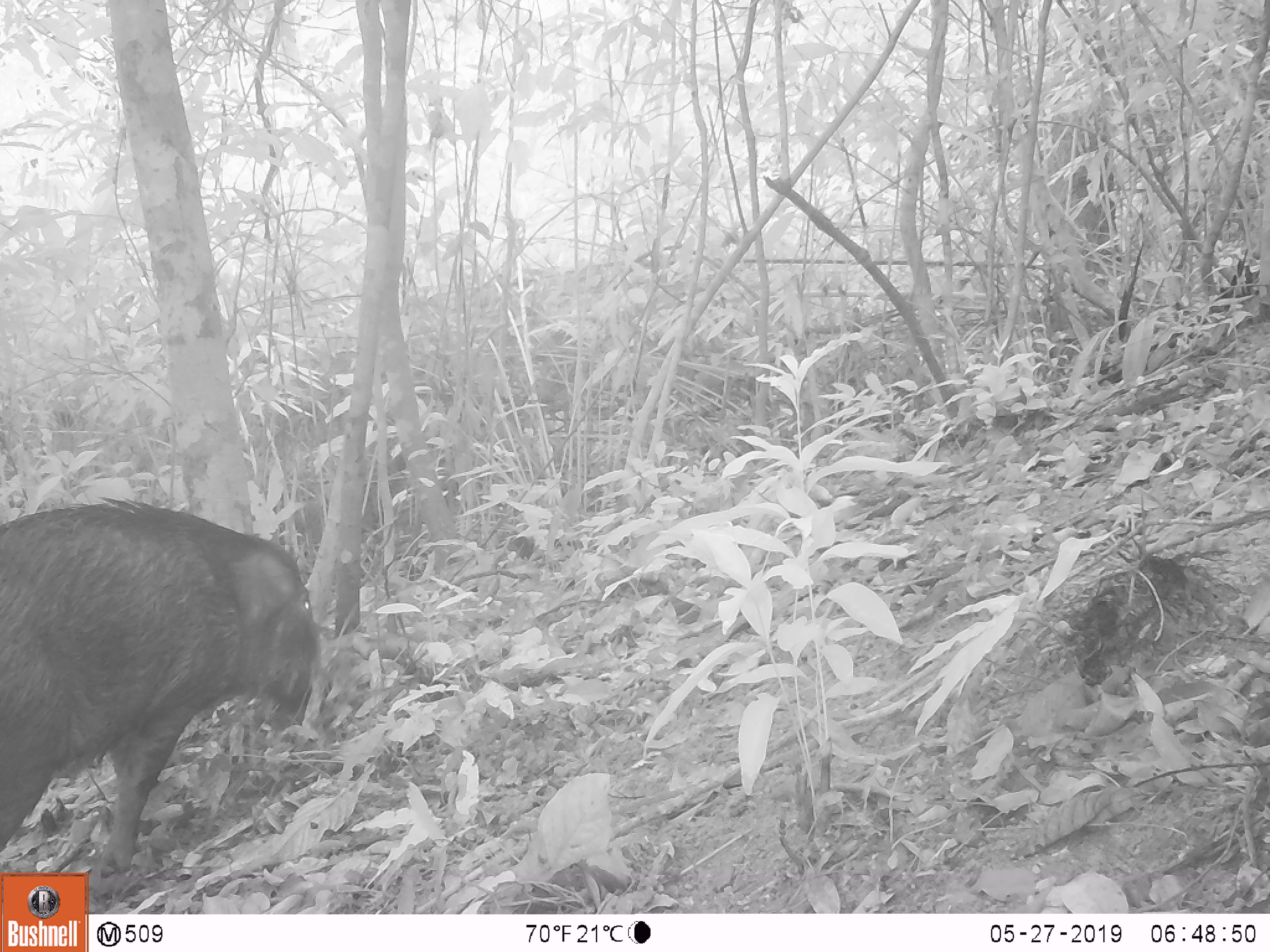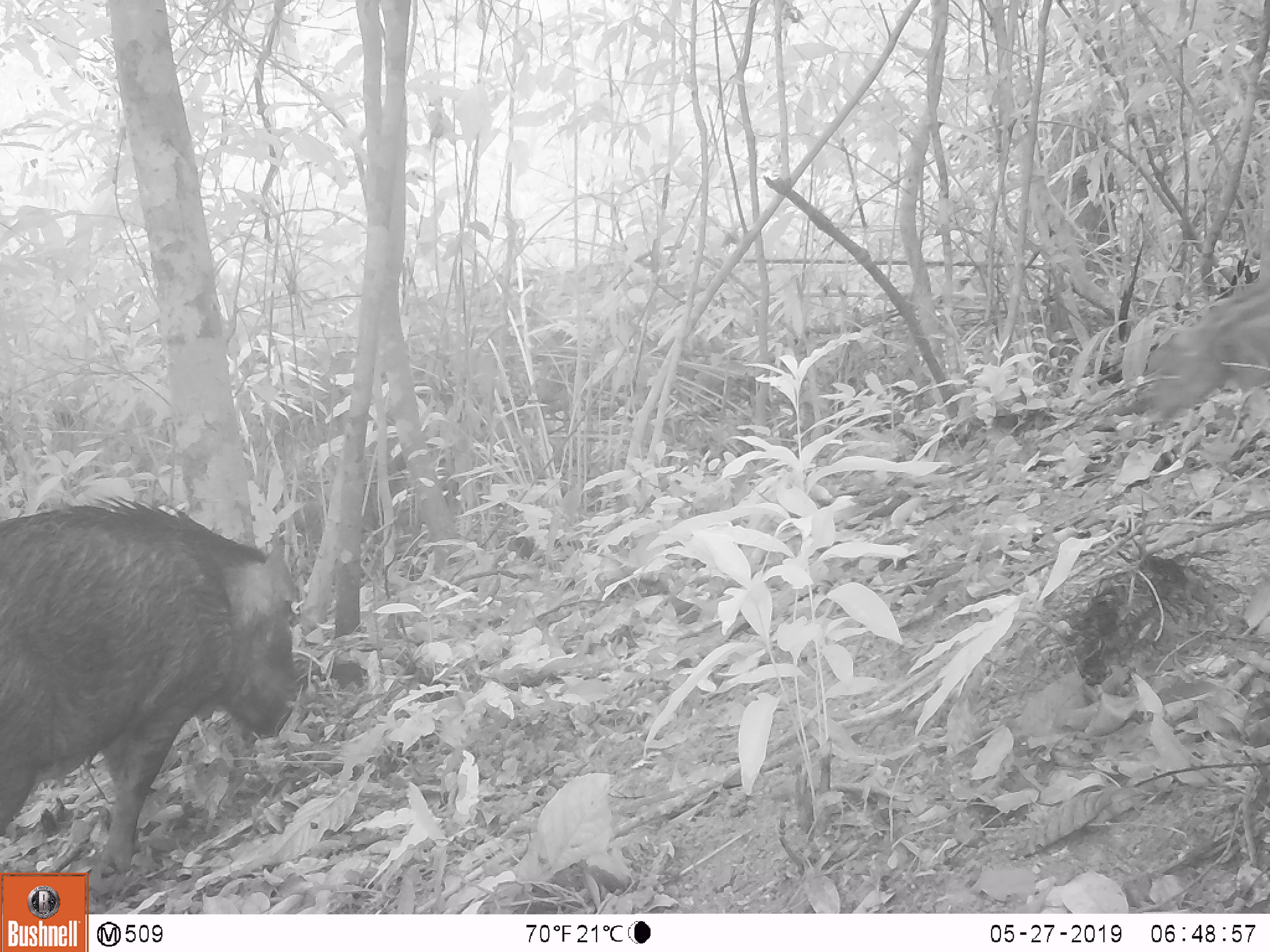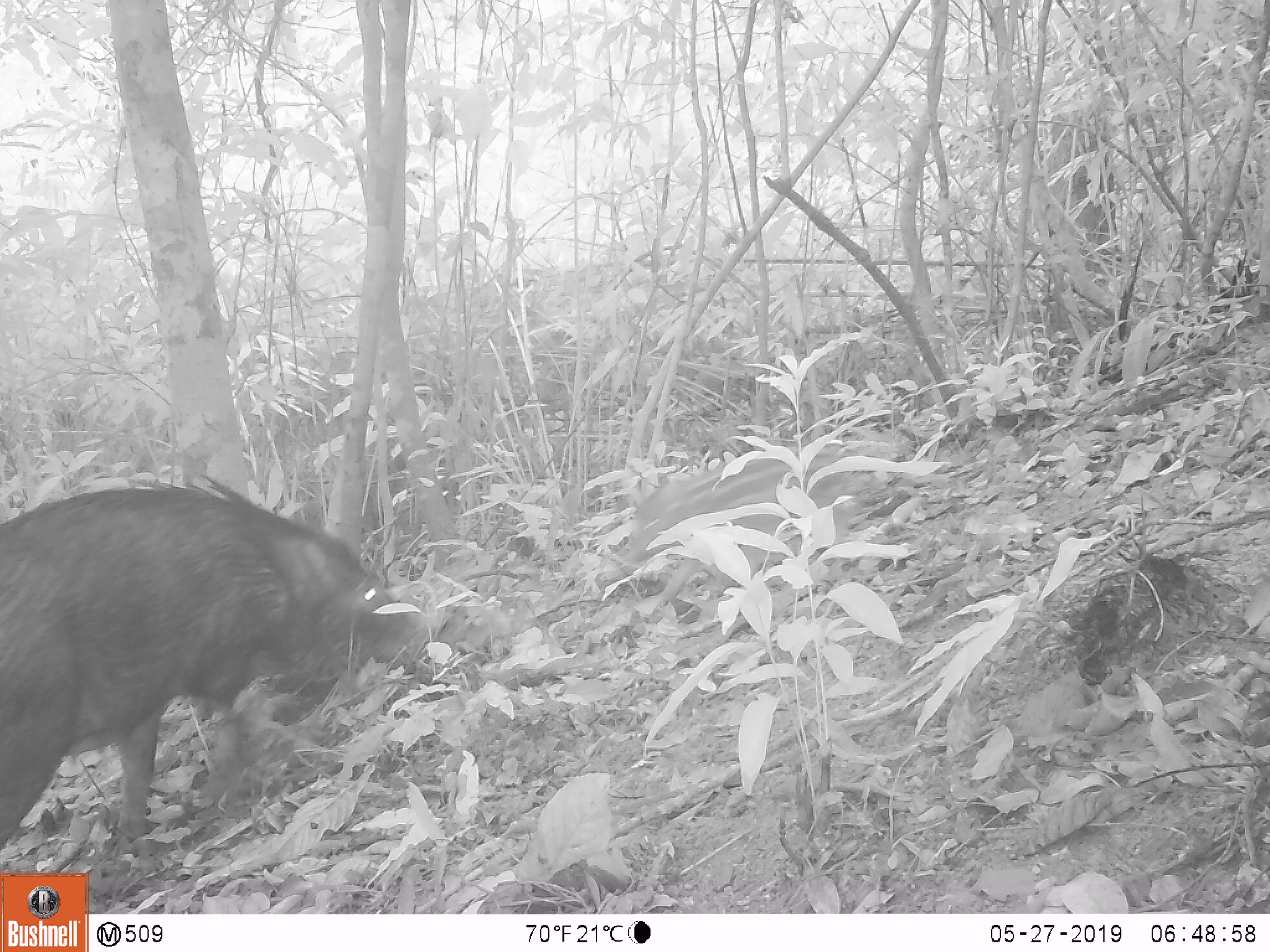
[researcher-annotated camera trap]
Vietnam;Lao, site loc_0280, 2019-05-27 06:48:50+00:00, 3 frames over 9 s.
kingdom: Animalia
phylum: Chordata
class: Mammalia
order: Artiodactyla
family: Suidae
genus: Sus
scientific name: Sus scrofa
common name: eurasian wild pig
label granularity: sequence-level